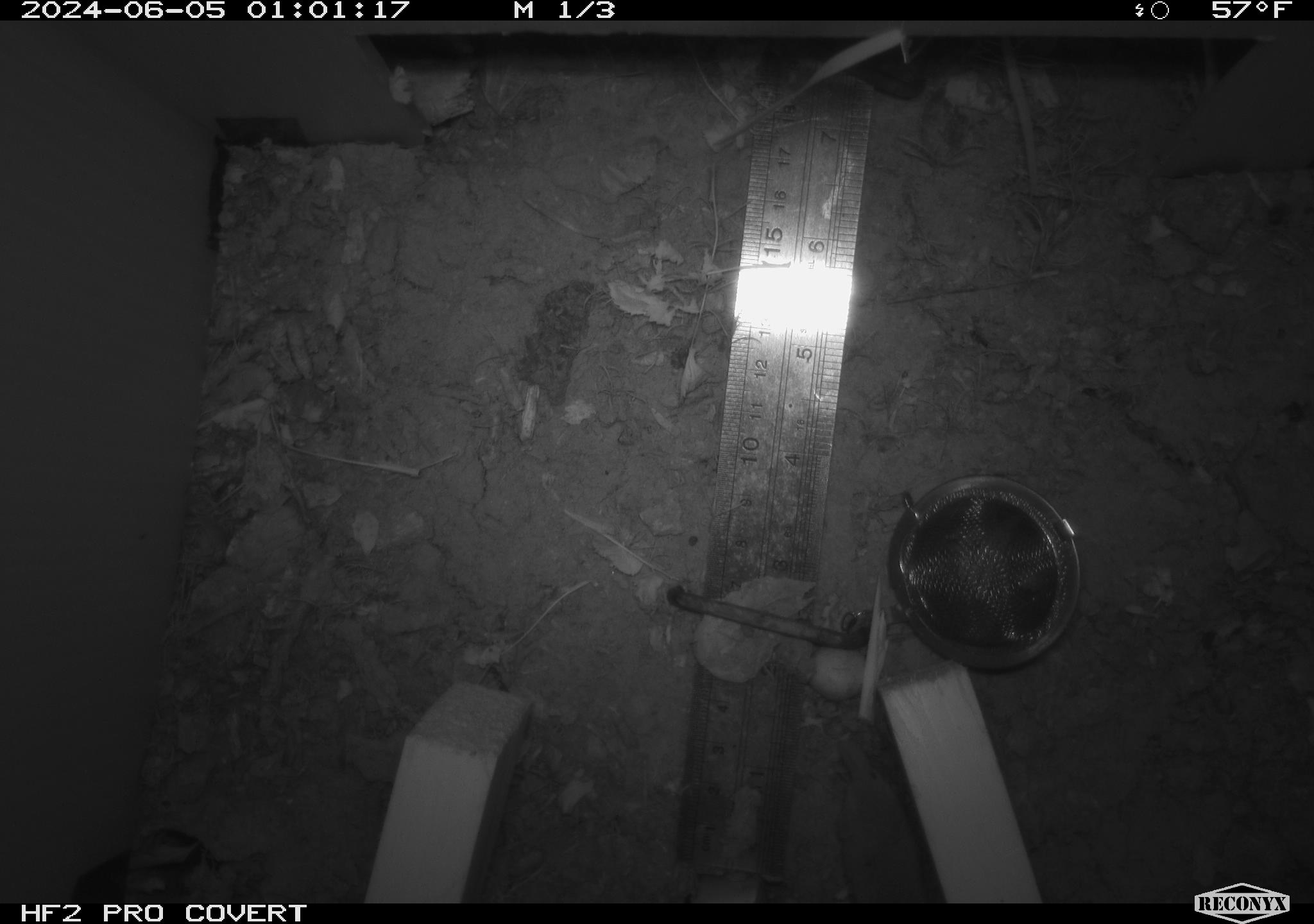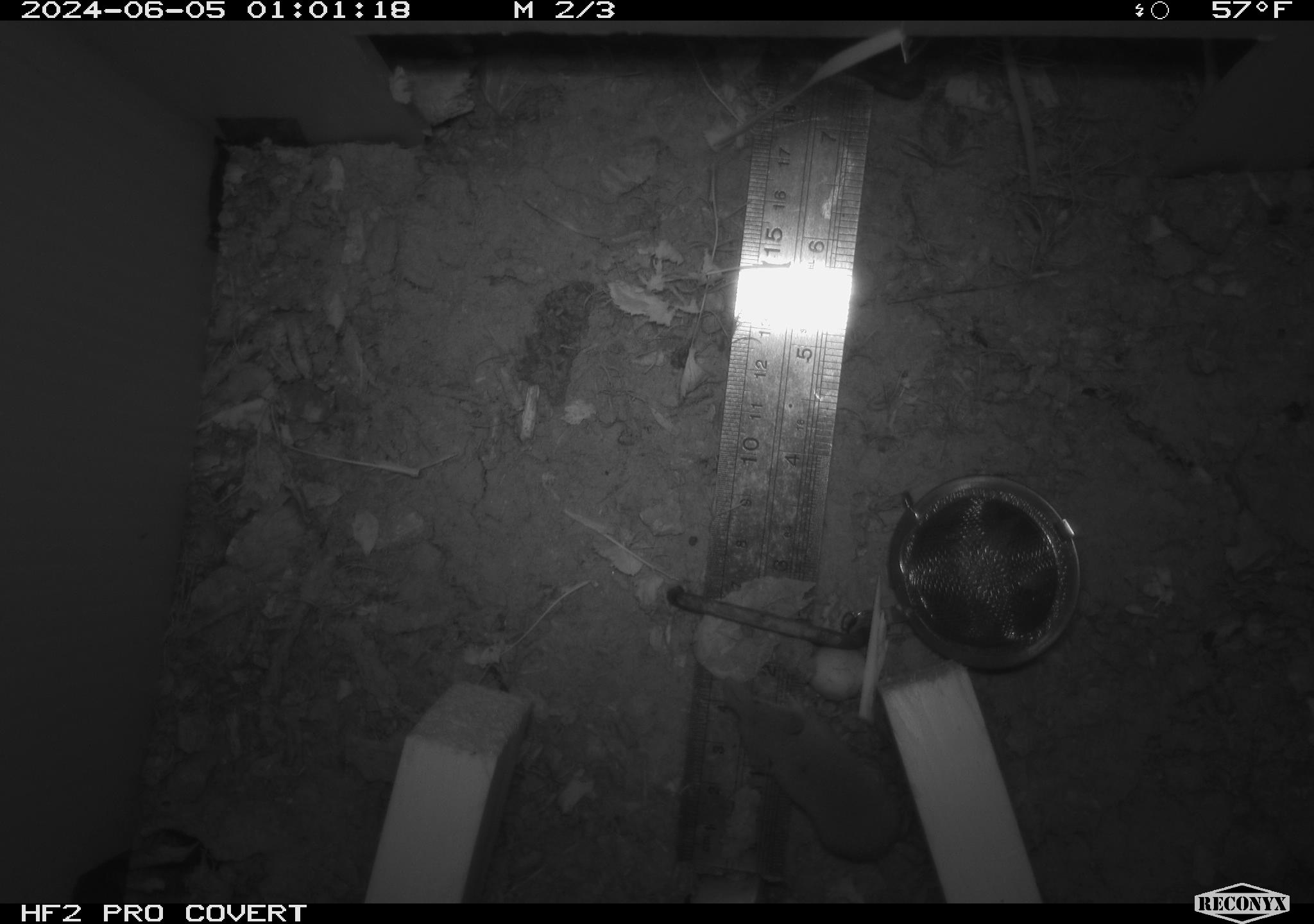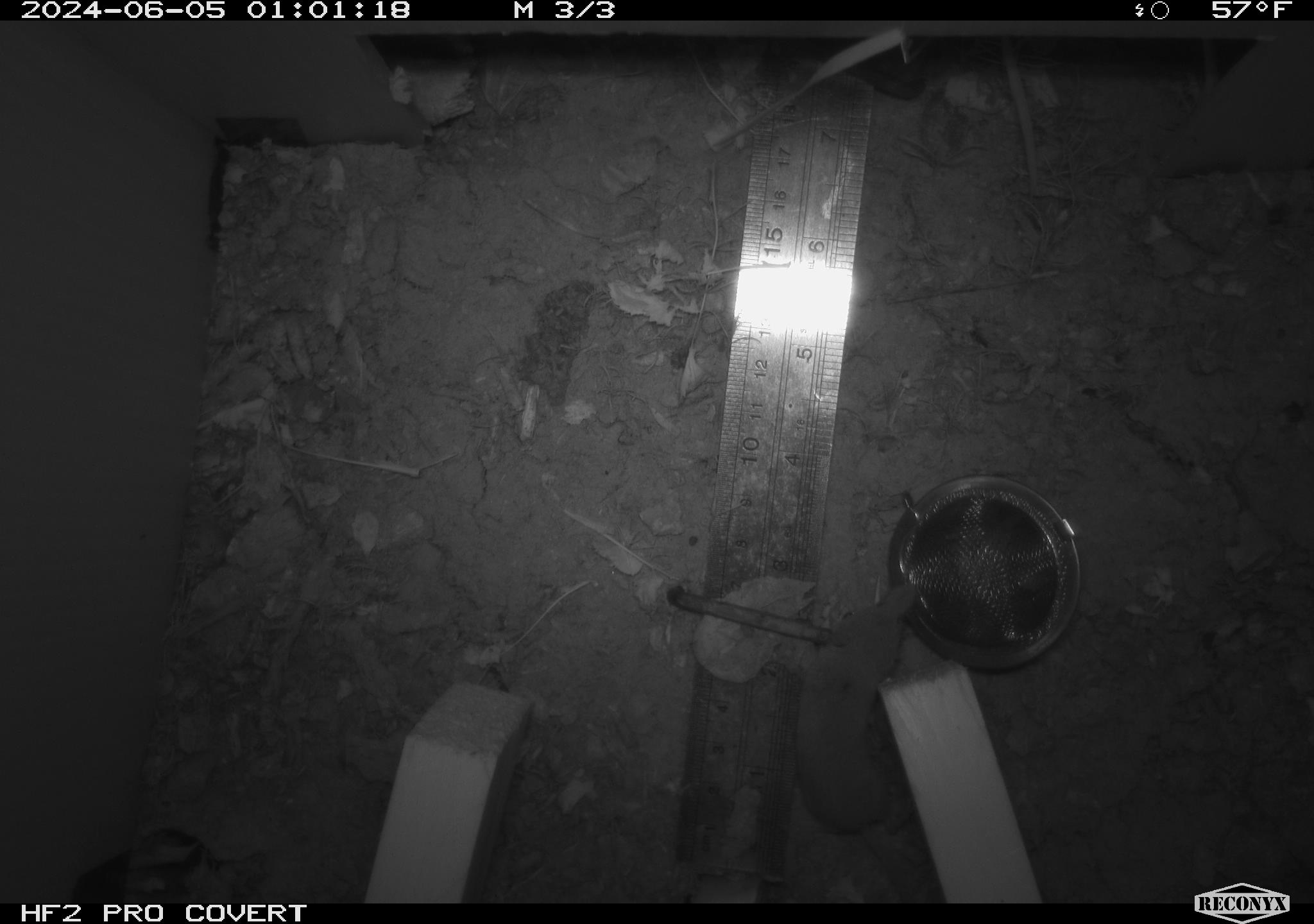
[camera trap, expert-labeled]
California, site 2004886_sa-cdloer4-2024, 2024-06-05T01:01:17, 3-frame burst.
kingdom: Animalia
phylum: Chordata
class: Mammalia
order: Rodentia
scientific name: Rodentia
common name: rodent